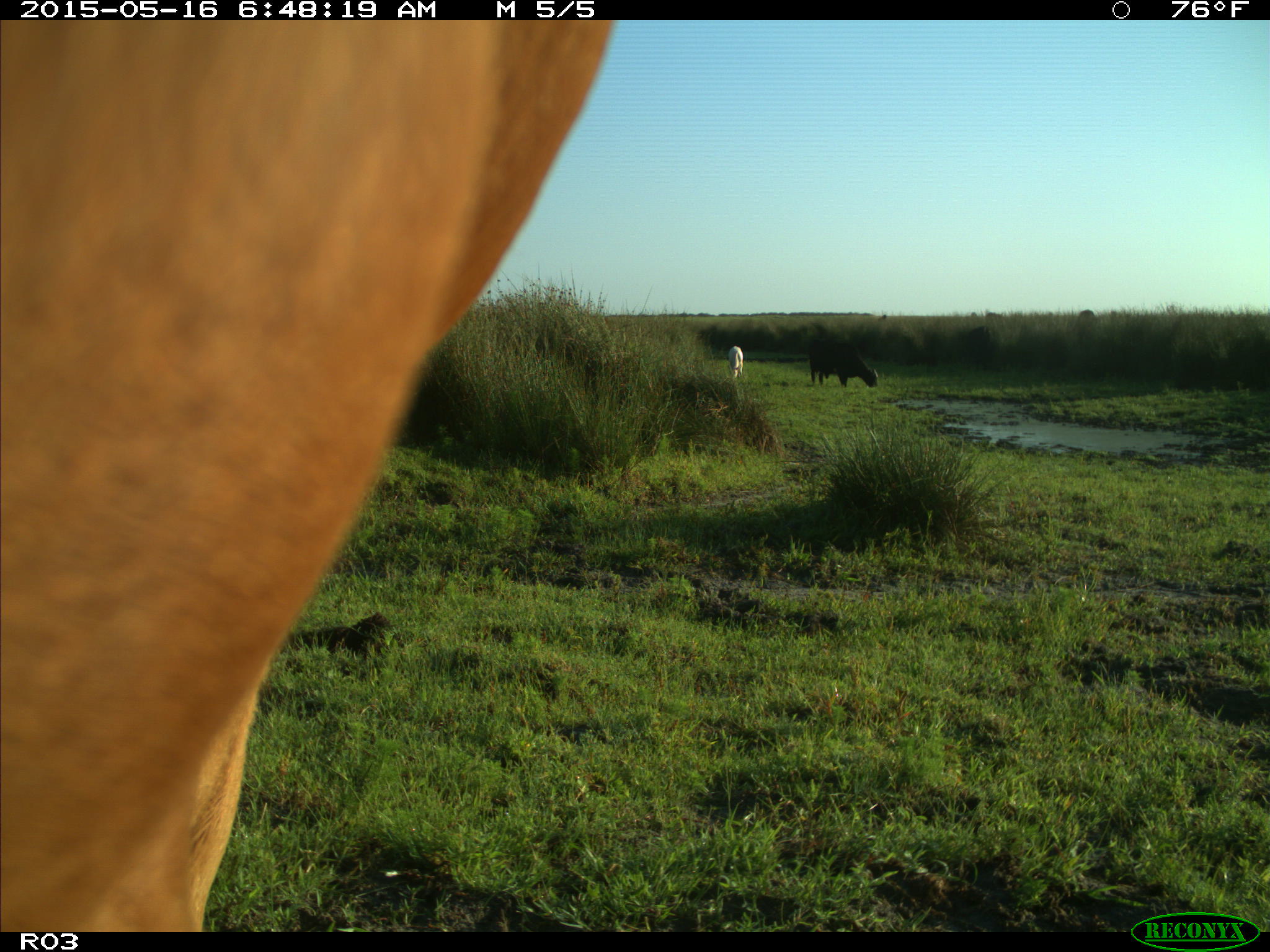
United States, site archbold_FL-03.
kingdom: Animalia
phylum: Chordata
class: Mammalia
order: Artiodactyla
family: Bovidae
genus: Bos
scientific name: Bos taurus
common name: domestic cow